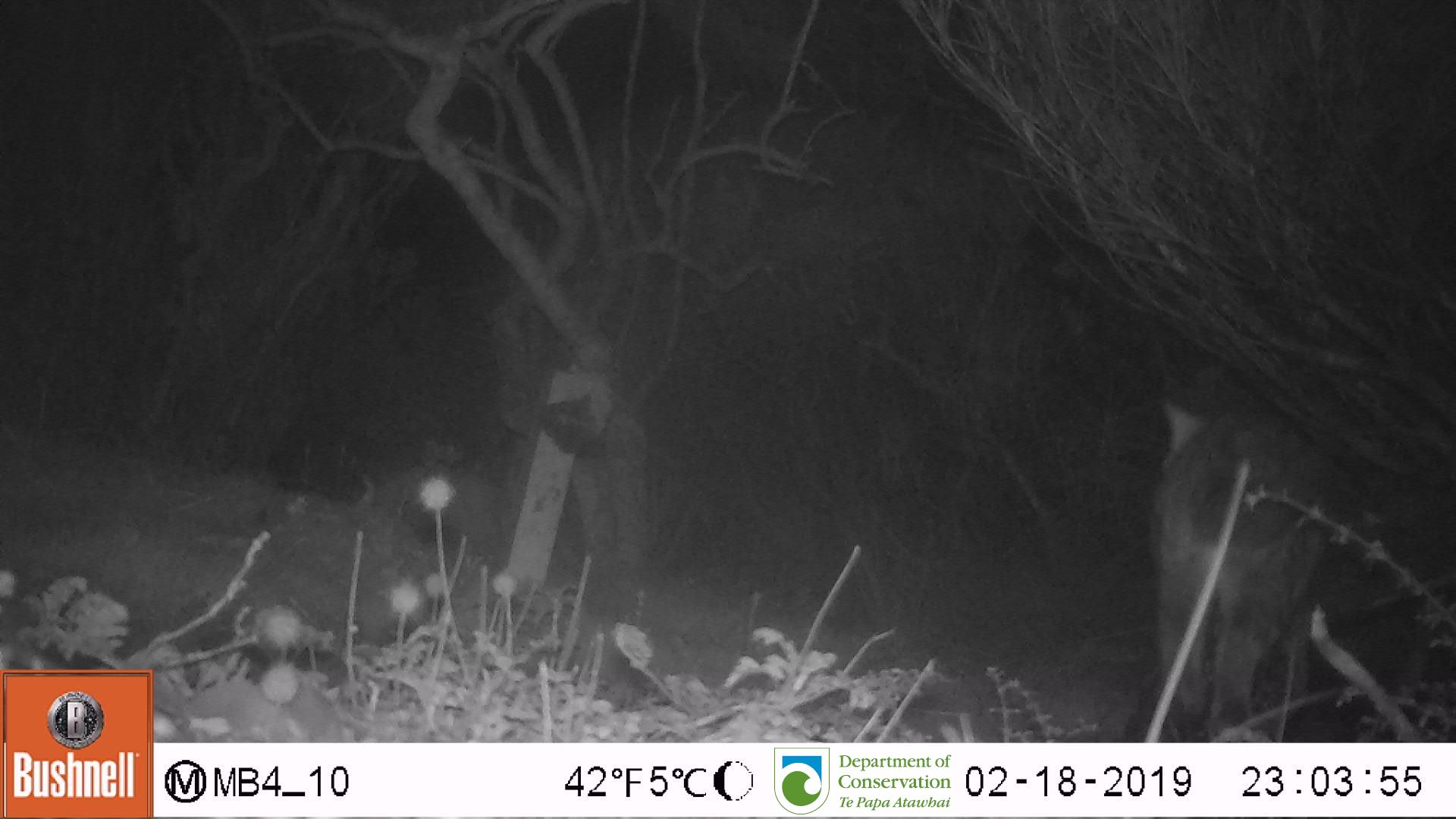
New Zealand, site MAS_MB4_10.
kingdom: Animalia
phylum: Chordata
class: Mammalia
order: Carnivora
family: Felidae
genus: Felis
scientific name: Felis catus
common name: domestic cat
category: cat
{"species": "cat (domestic cat) (Felis catus)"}